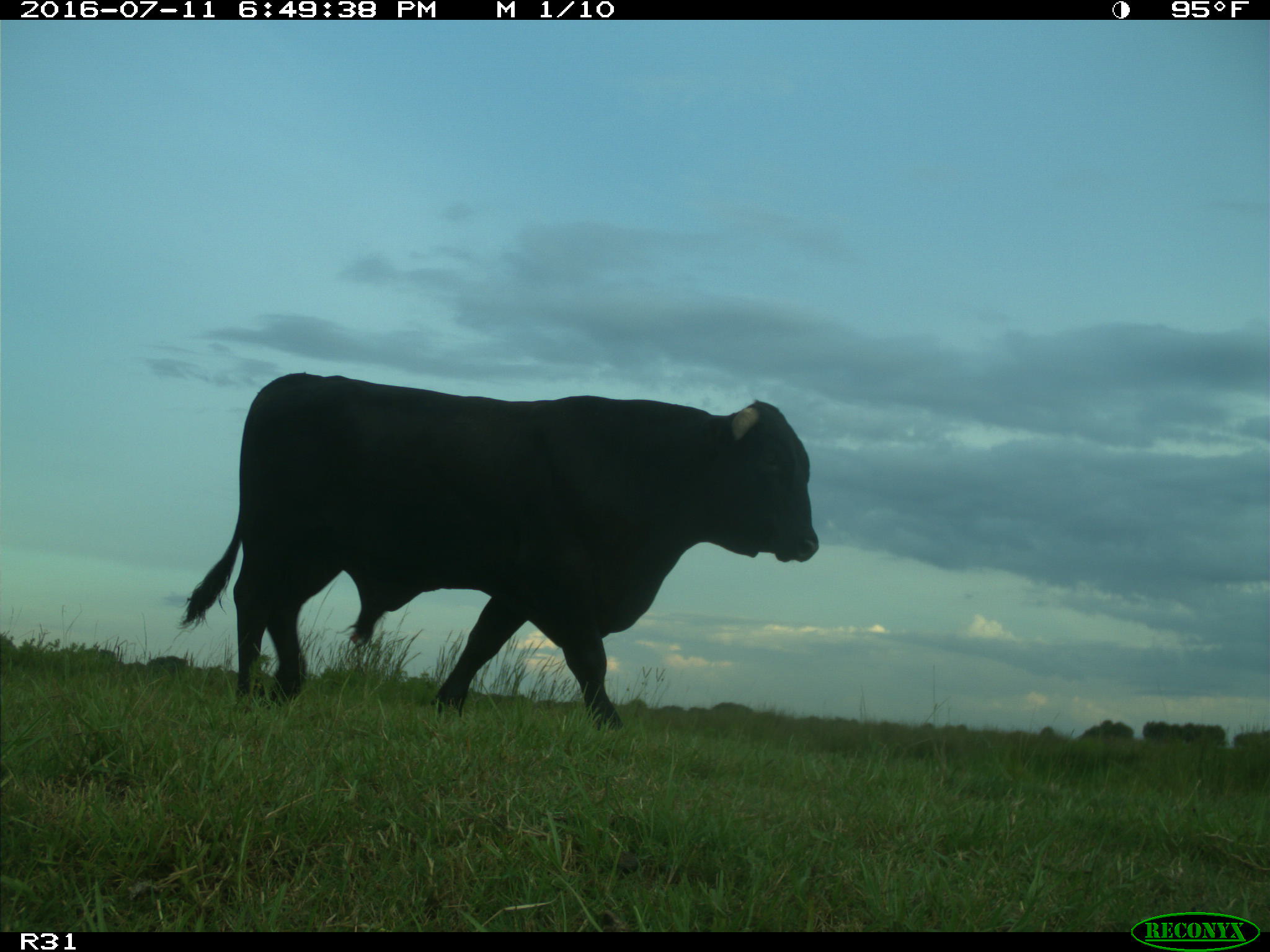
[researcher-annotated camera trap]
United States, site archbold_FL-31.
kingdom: Animalia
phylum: Chordata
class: Mammalia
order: Artiodactyla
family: Bovidae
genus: Bos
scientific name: Bos taurus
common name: domestic cow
Bos taurus (domestic cow).